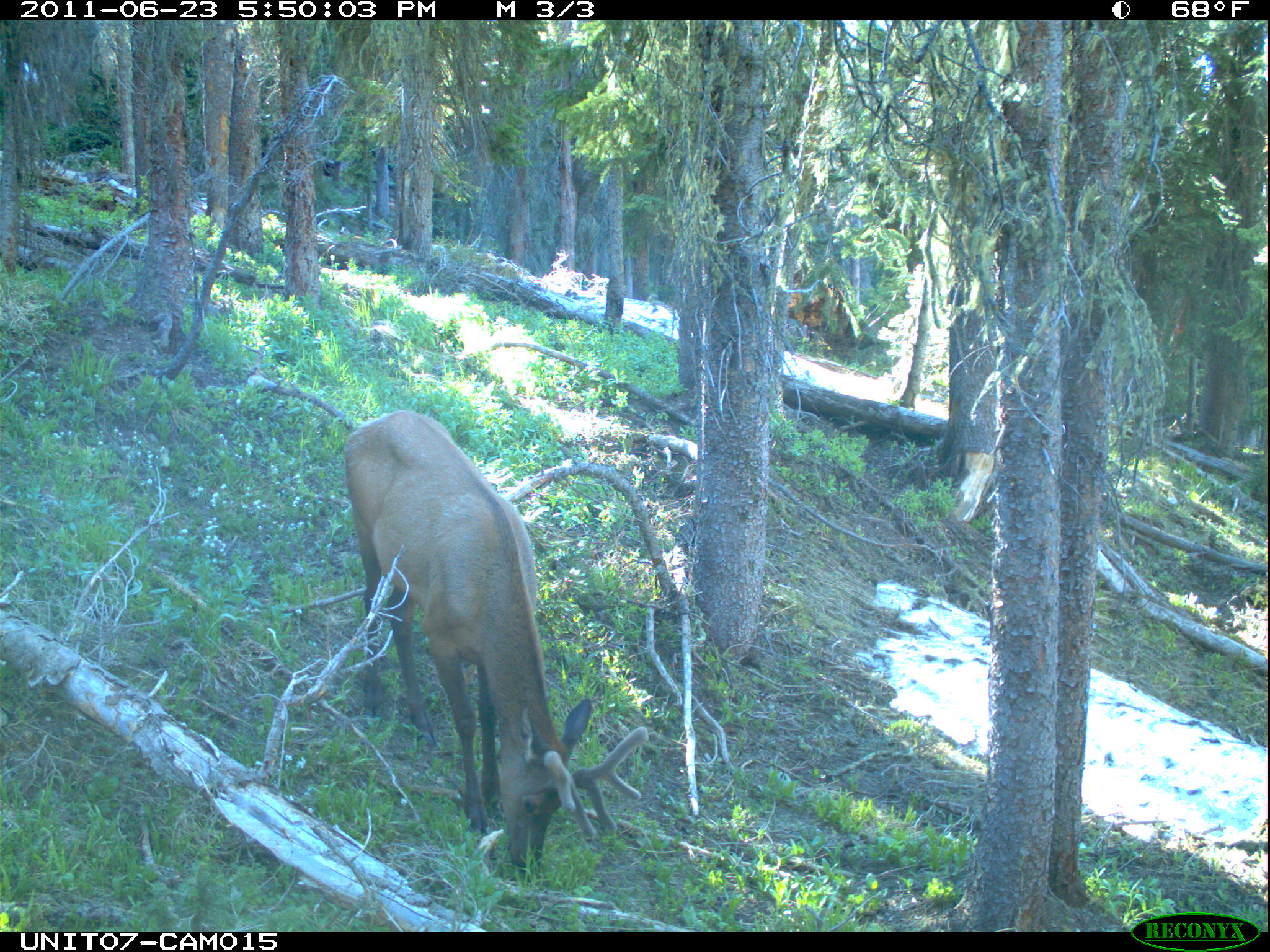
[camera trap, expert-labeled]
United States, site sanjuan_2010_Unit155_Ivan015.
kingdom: Animalia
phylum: Chordata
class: Mammalia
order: Artiodactyla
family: Cervidae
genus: Cervus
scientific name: Cervus elaphus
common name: red deer